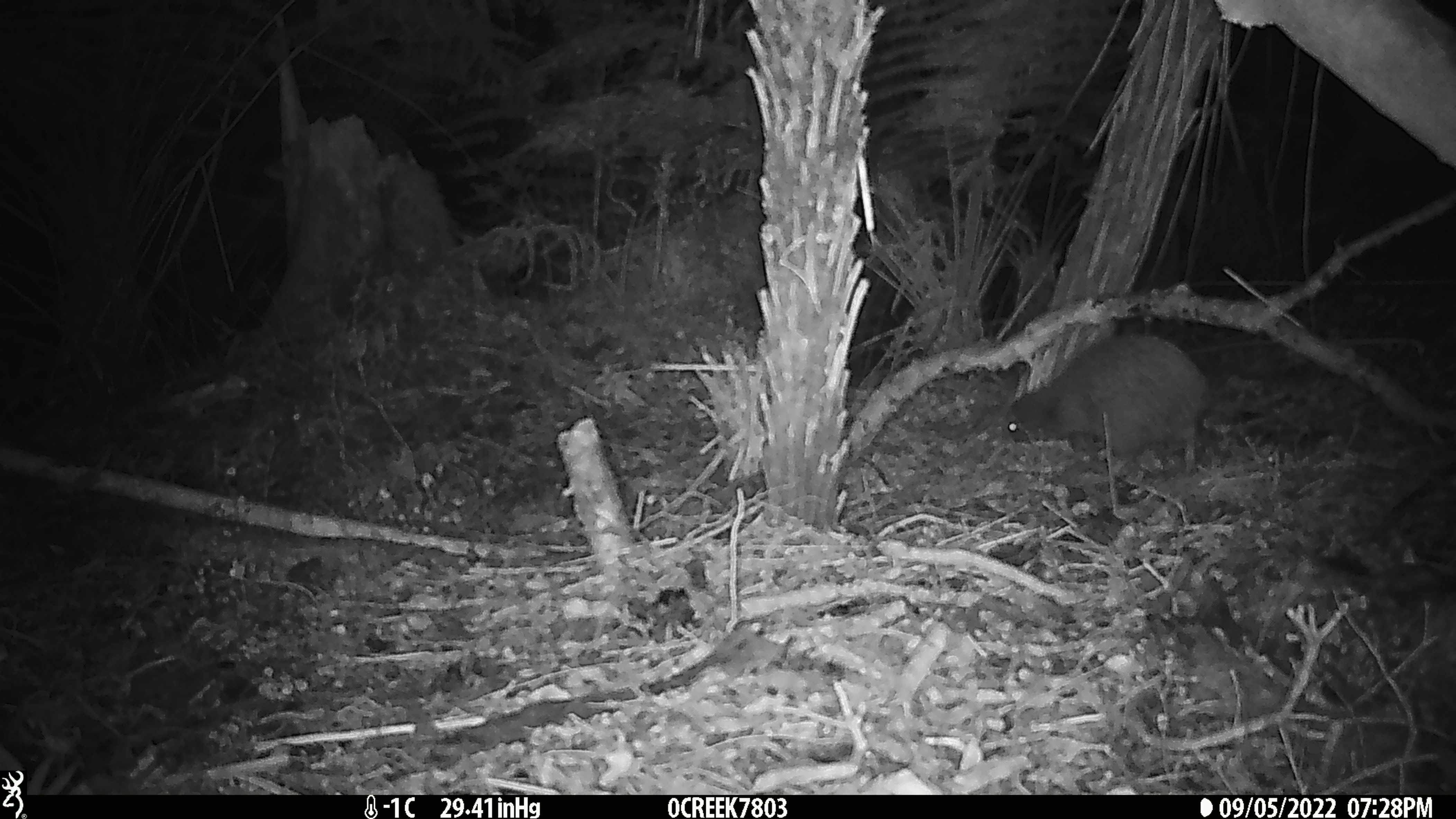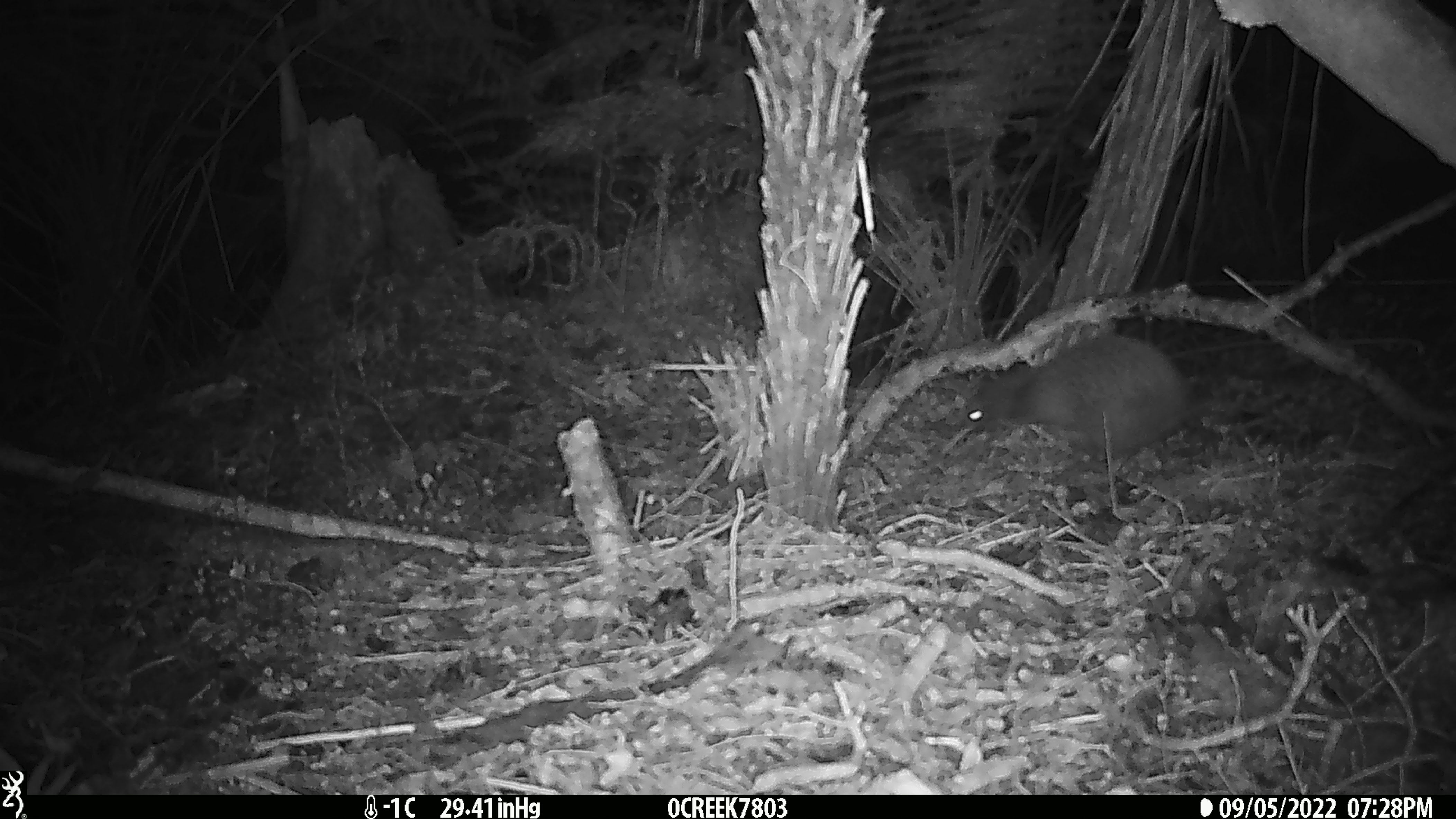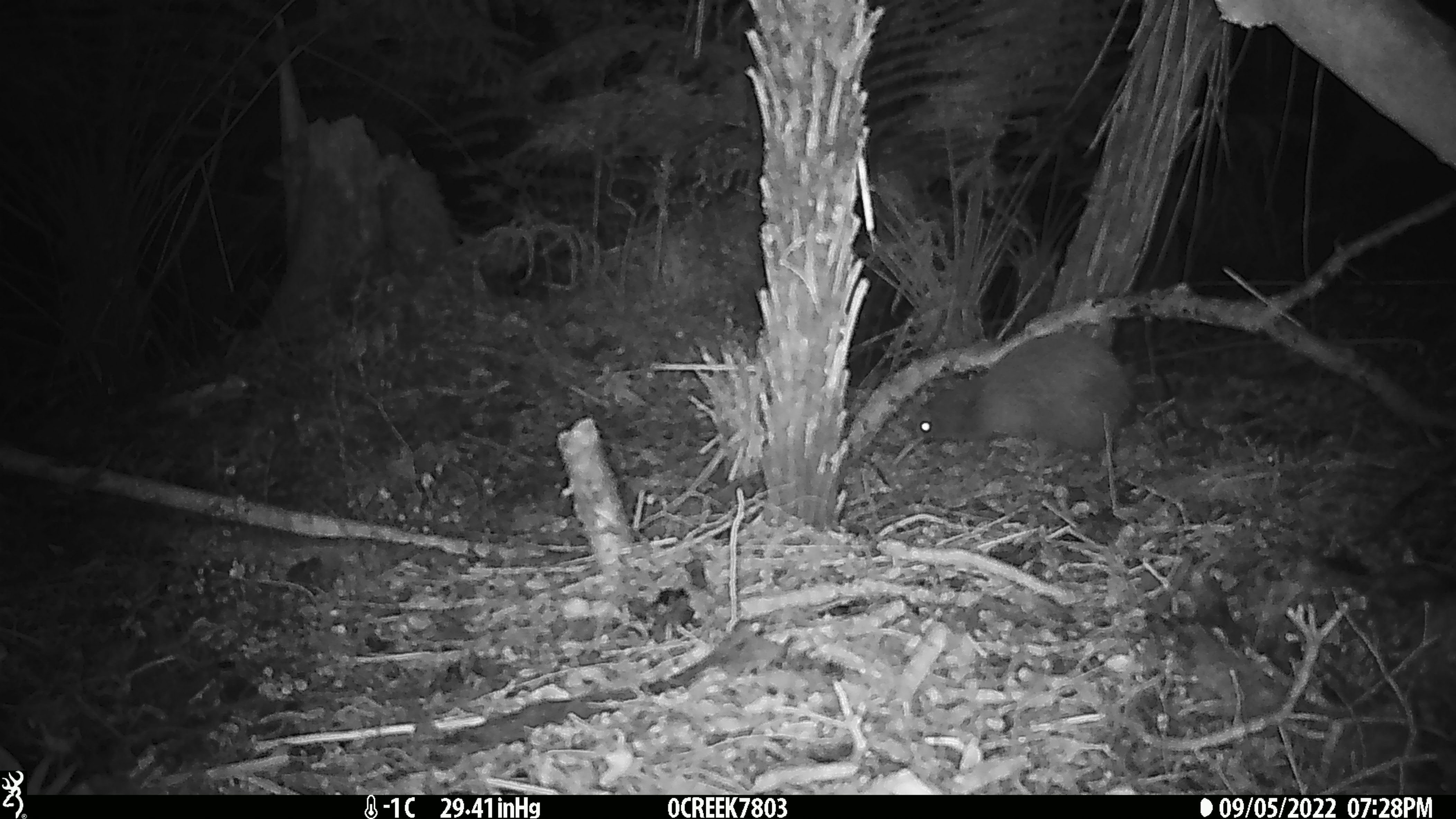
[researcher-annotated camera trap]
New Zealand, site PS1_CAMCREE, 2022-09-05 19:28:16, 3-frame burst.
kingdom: Animalia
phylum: Chordata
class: Aves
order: Apterygiformes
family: Apterygidae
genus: Apteryx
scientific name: Apteryx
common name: kiwi